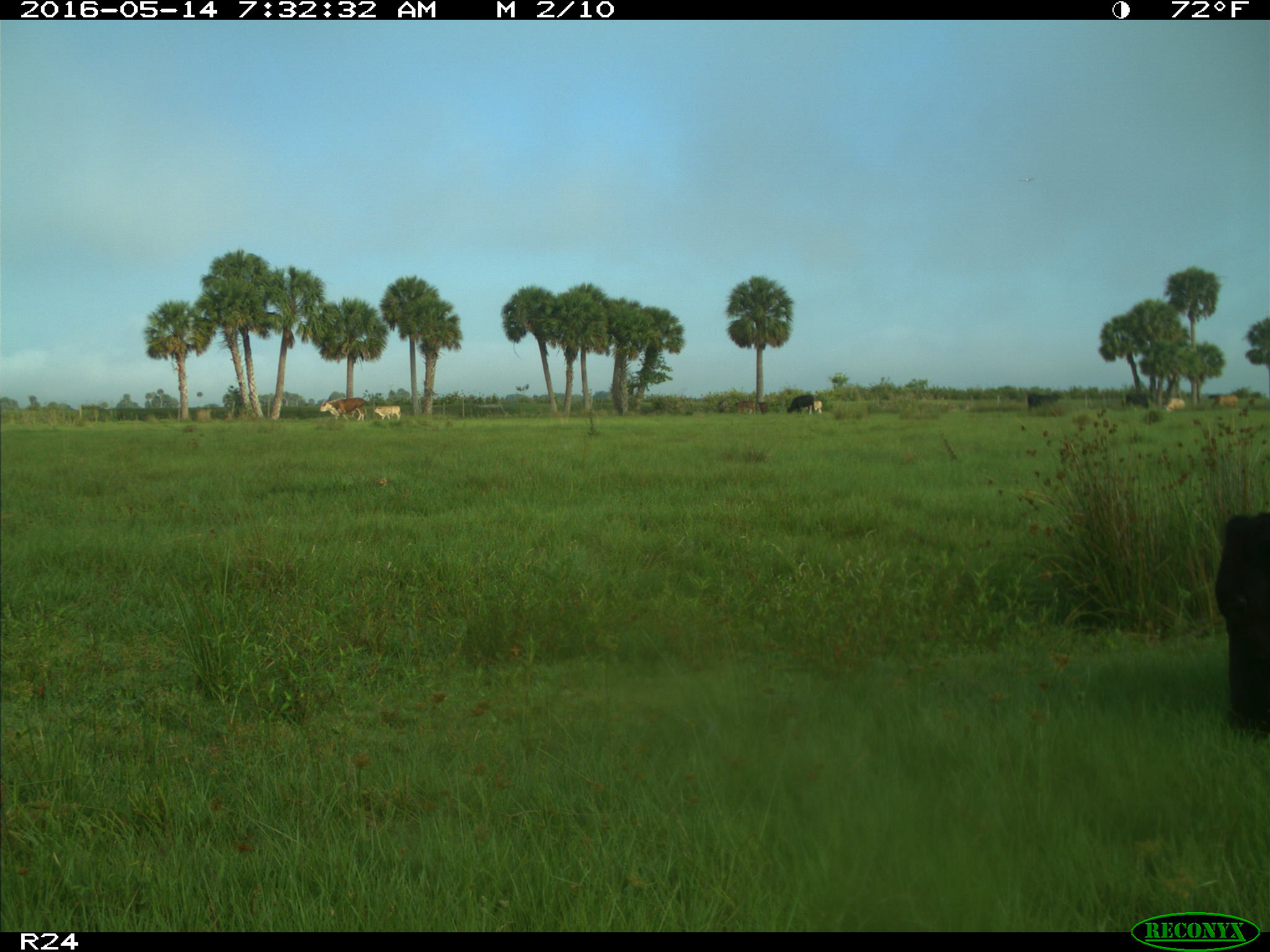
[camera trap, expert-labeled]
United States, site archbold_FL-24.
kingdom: Animalia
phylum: Chordata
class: Mammalia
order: Artiodactyla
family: Bovidae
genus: Bos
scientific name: Bos taurus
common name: domestic cow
Bos taurus (domestic cow).